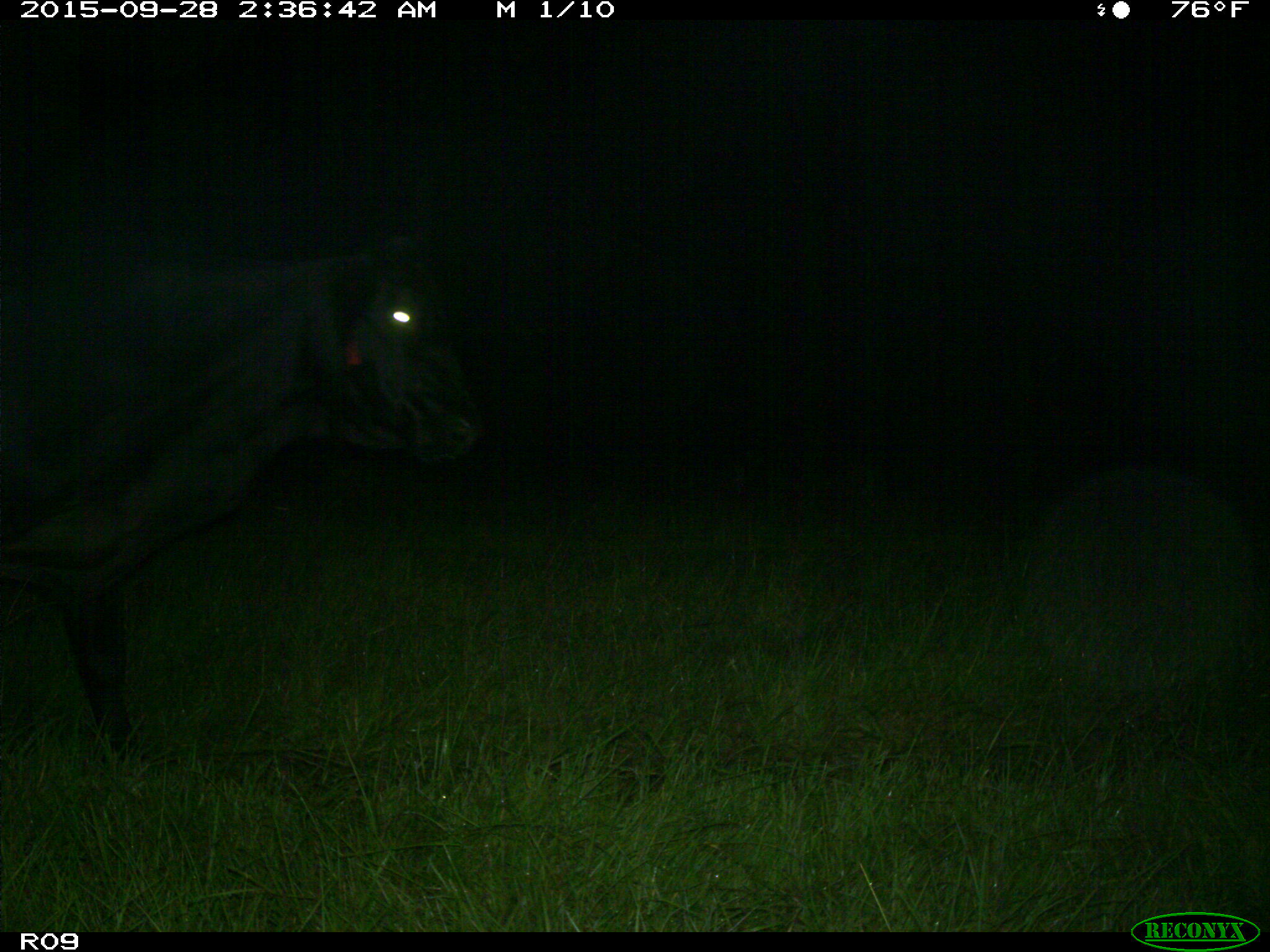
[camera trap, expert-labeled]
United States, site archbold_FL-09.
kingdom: Animalia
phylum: Chordata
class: Mammalia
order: Artiodactyla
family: Bovidae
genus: Bos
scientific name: Bos taurus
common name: domestic cow